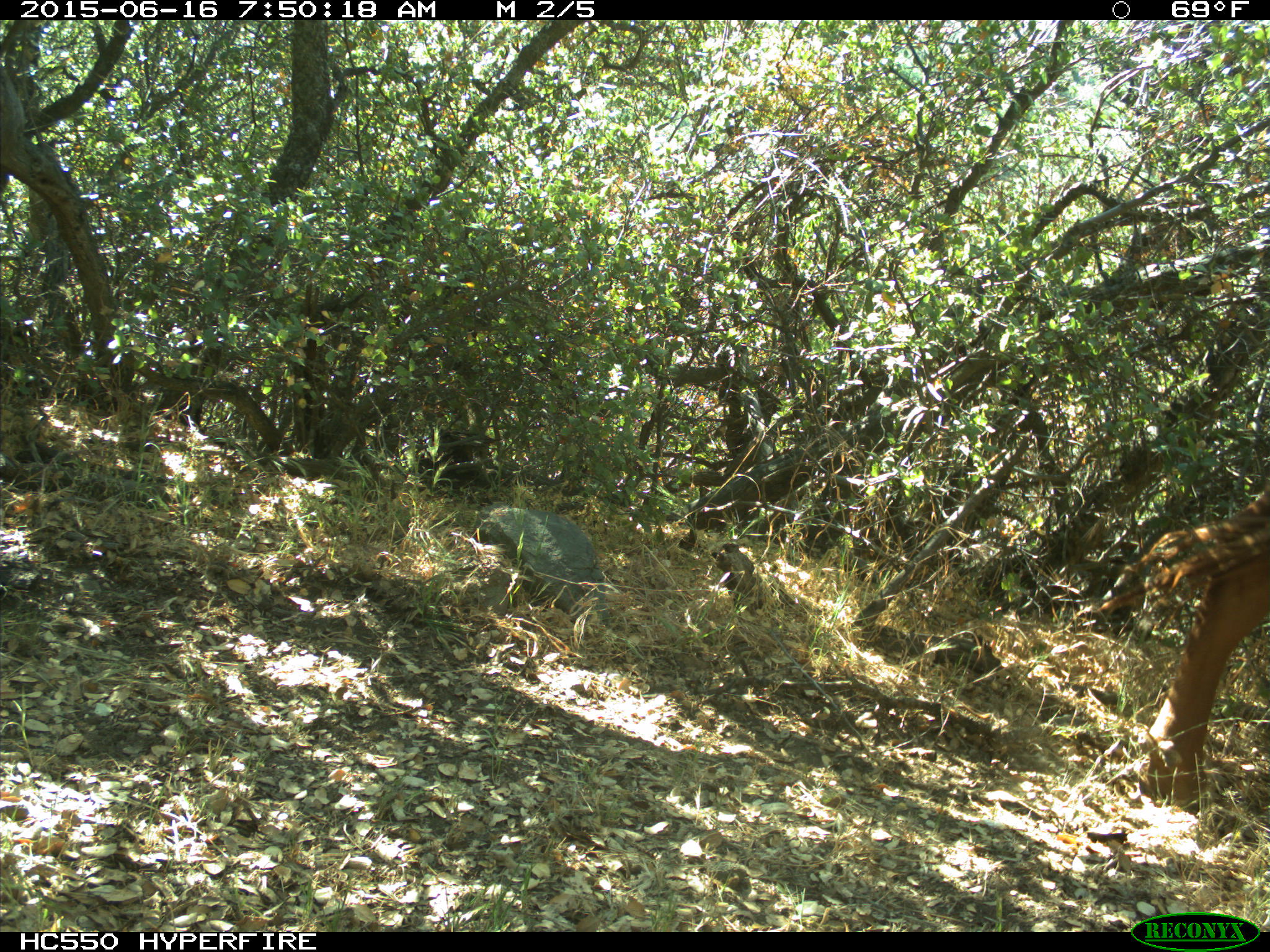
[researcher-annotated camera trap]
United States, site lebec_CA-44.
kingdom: Animalia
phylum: Chordata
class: Mammalia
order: Artiodactyla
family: Bovidae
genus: Bos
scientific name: Bos taurus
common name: domestic cow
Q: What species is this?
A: Bos taurus (domestic cow).